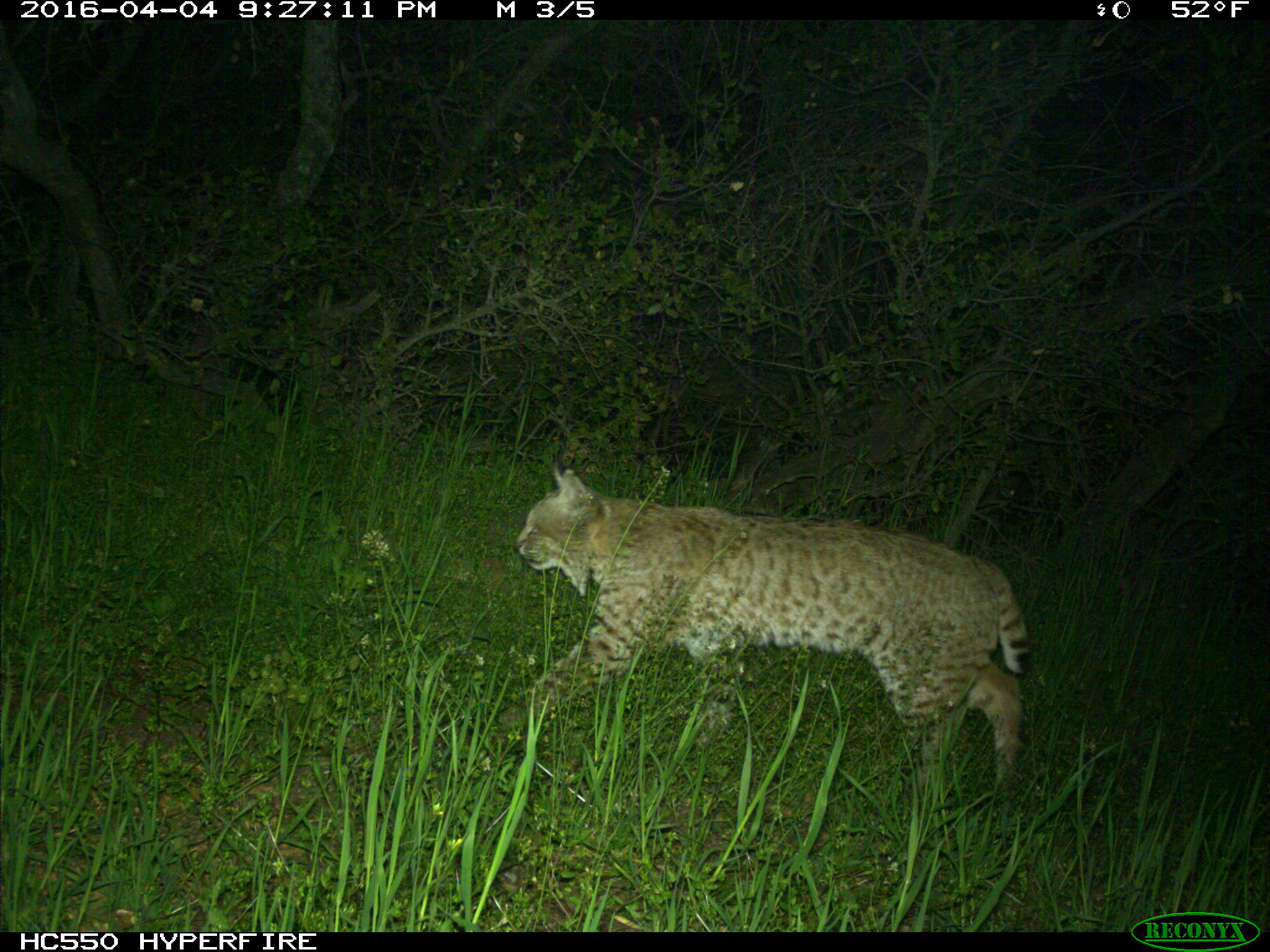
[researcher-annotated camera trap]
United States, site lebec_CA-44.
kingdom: Animalia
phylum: Chordata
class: Mammalia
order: Carnivora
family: Felidae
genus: Lynx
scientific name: Lynx rufus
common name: bobcat